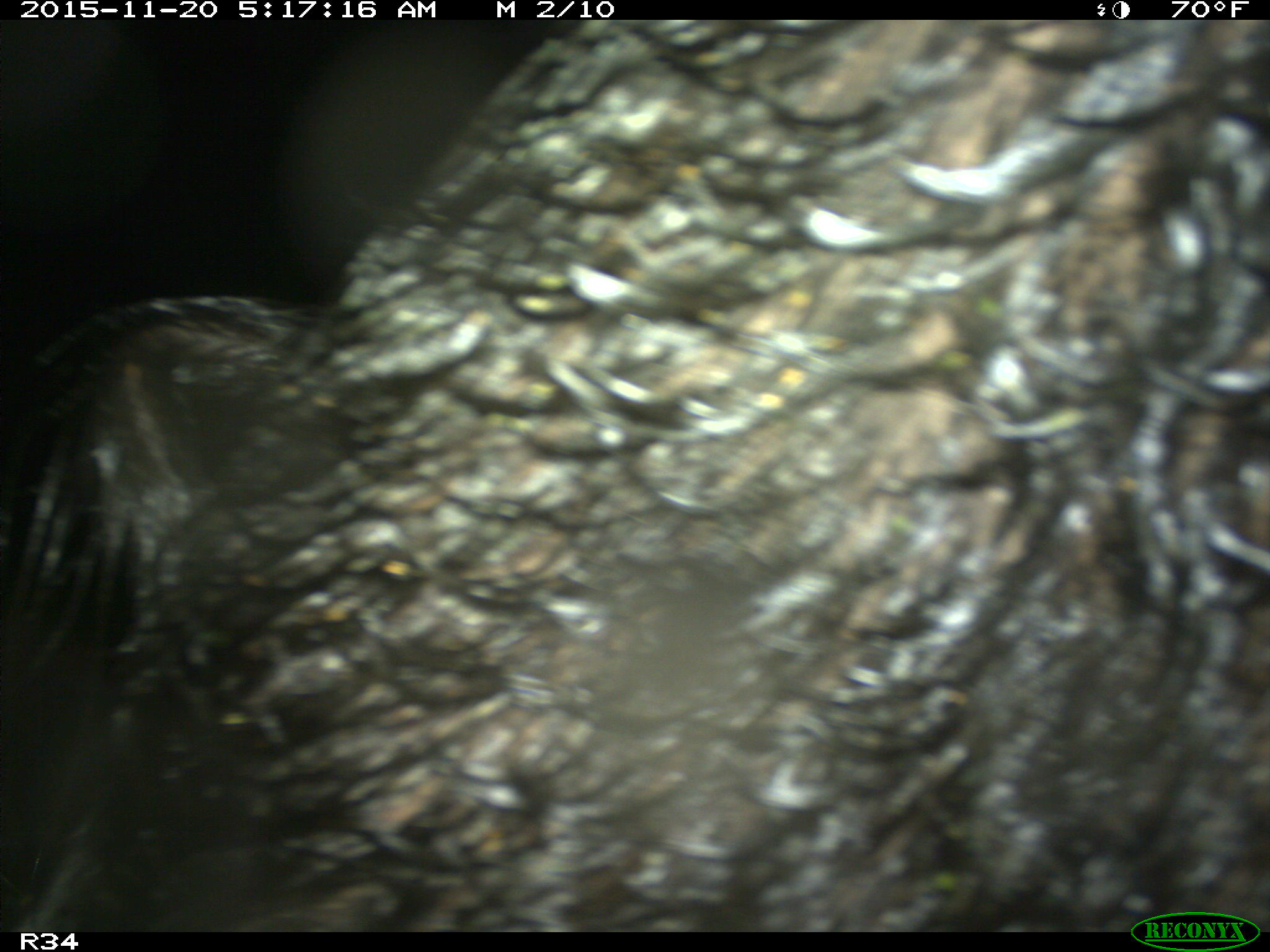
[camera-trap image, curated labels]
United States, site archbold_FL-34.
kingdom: Animalia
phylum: Chordata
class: Mammalia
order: Artiodactyla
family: Suidae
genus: Sus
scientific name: Sus scrofa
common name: wild boar